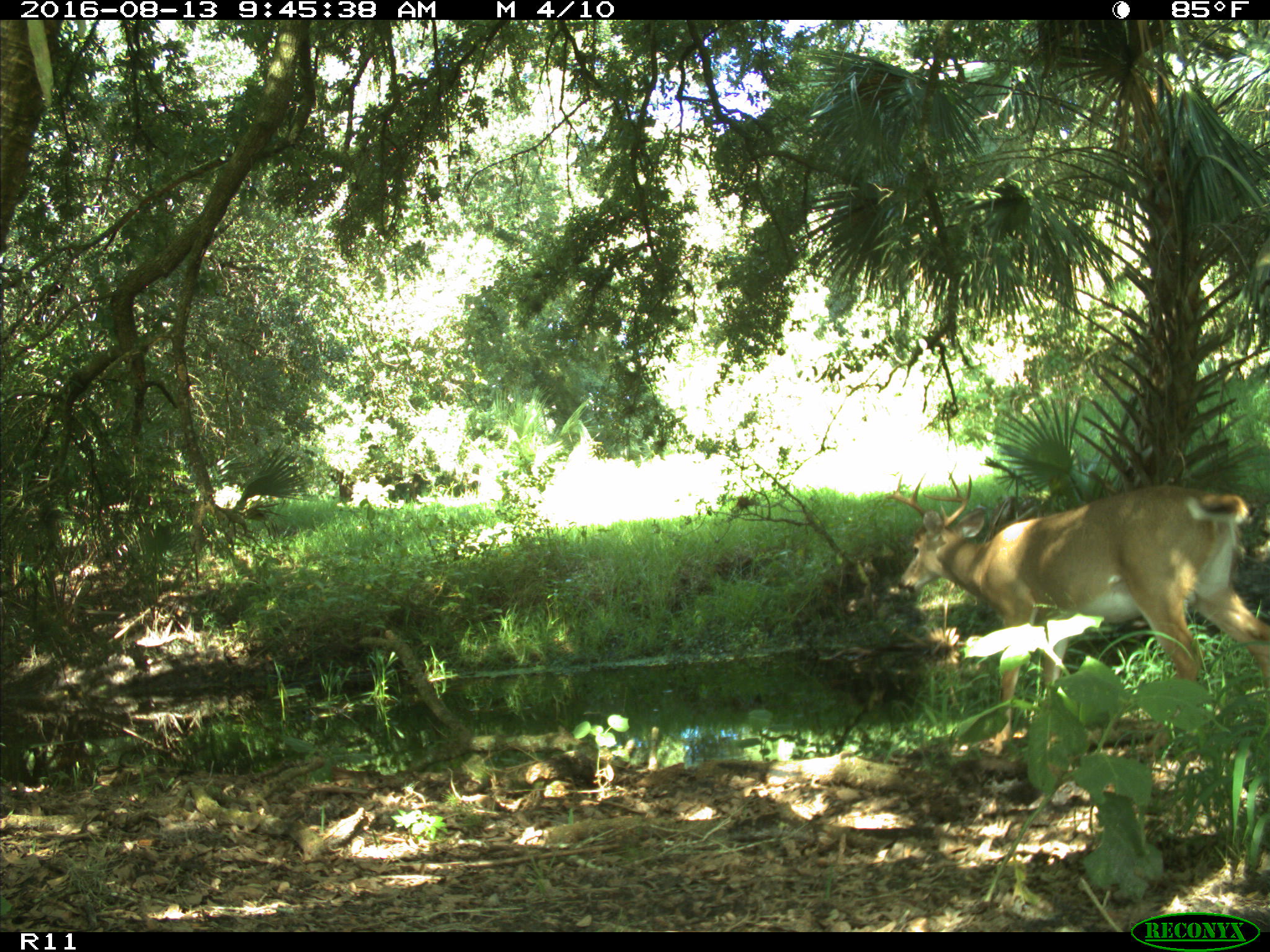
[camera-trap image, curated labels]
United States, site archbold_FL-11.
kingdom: Animalia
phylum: Chordata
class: Mammalia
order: Artiodactyla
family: Cervidae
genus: Odocoileus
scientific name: Odocoileus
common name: deer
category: unidentified deer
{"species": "unidentified deer (deer) (Odocoileus)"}